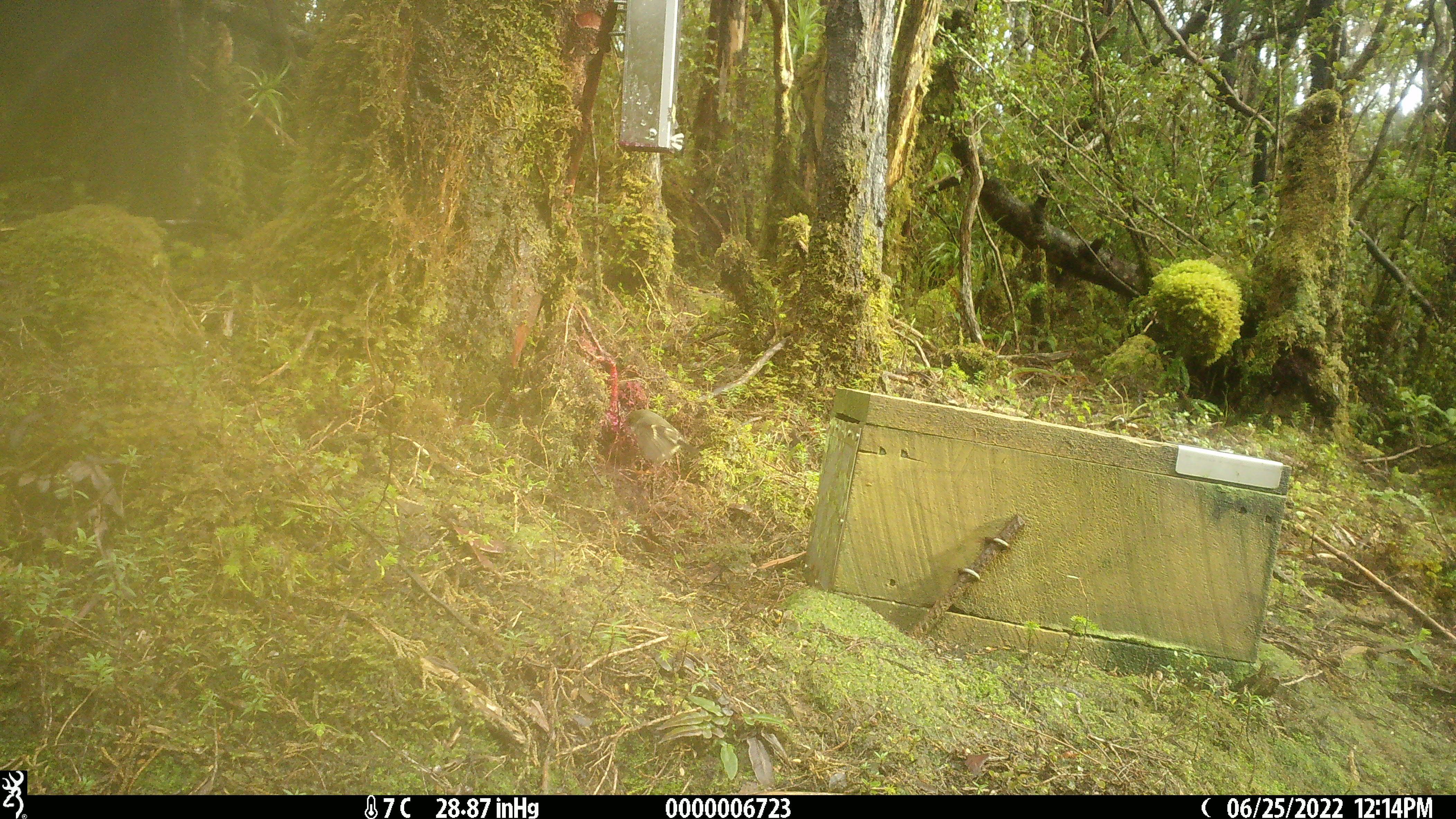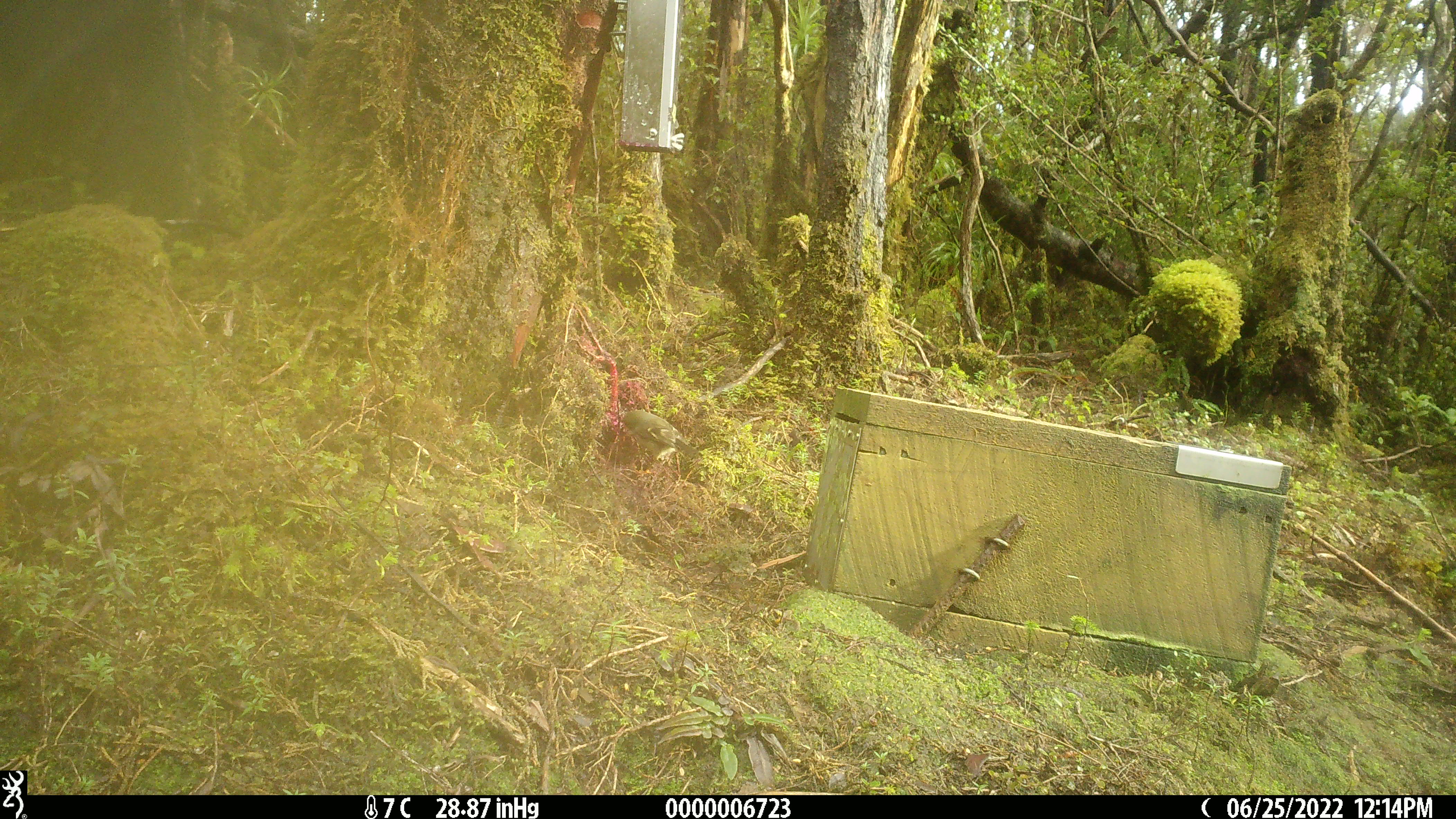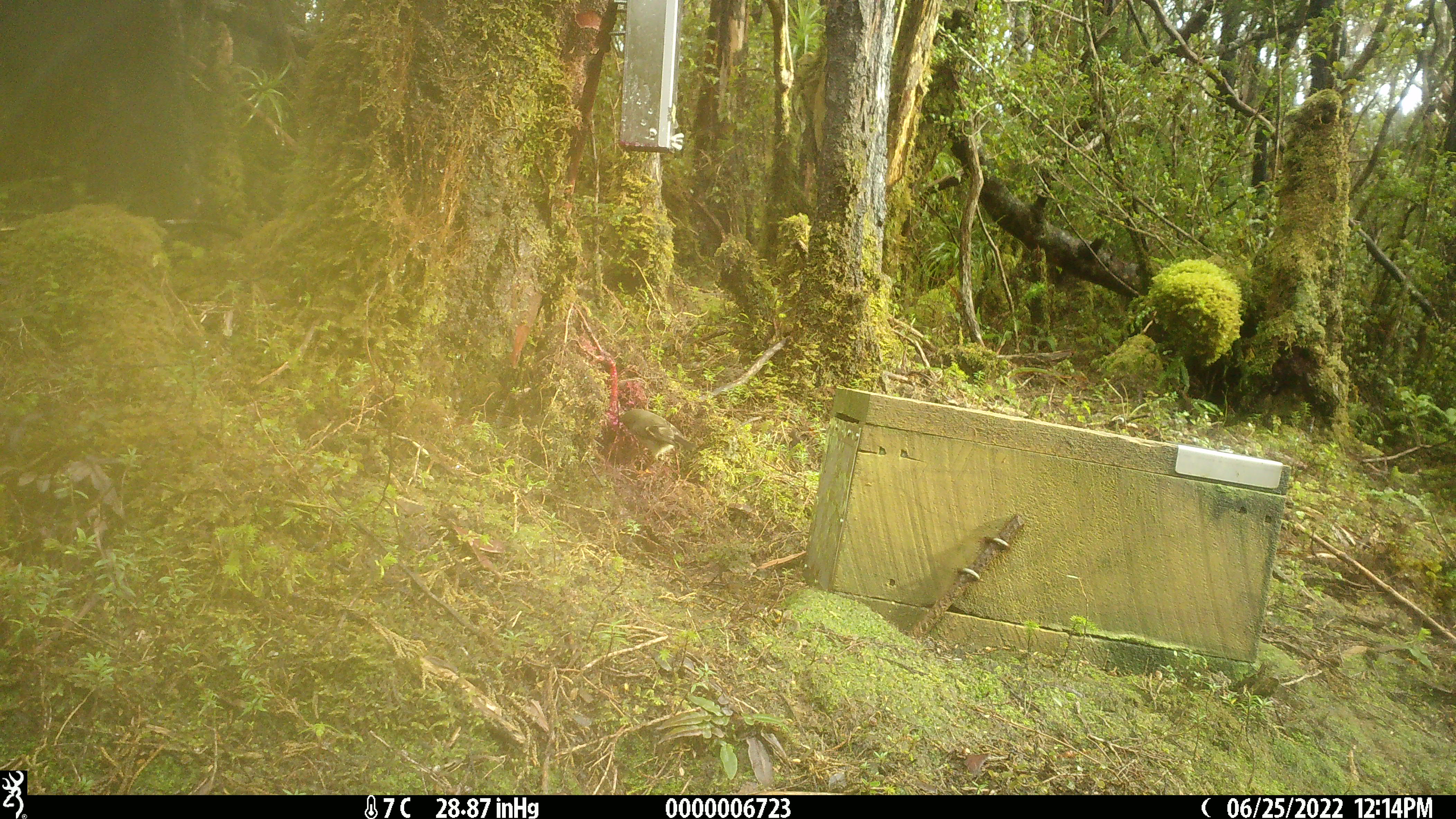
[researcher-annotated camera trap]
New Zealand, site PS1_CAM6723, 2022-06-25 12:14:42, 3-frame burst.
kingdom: Animalia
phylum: Chordata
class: Aves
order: Passeriformes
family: Petroicidae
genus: Petroica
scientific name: Petroica macrocephala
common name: tomtit